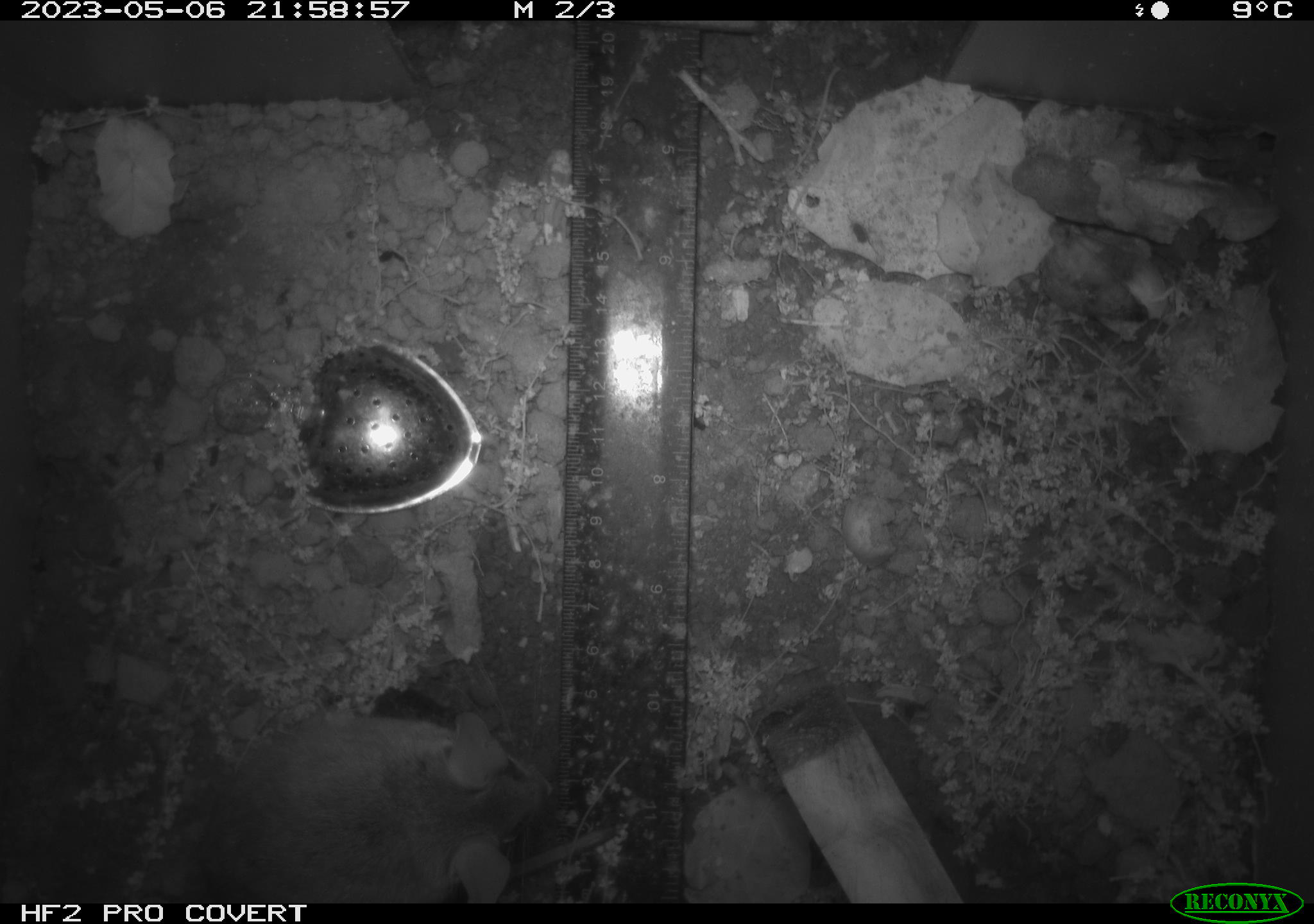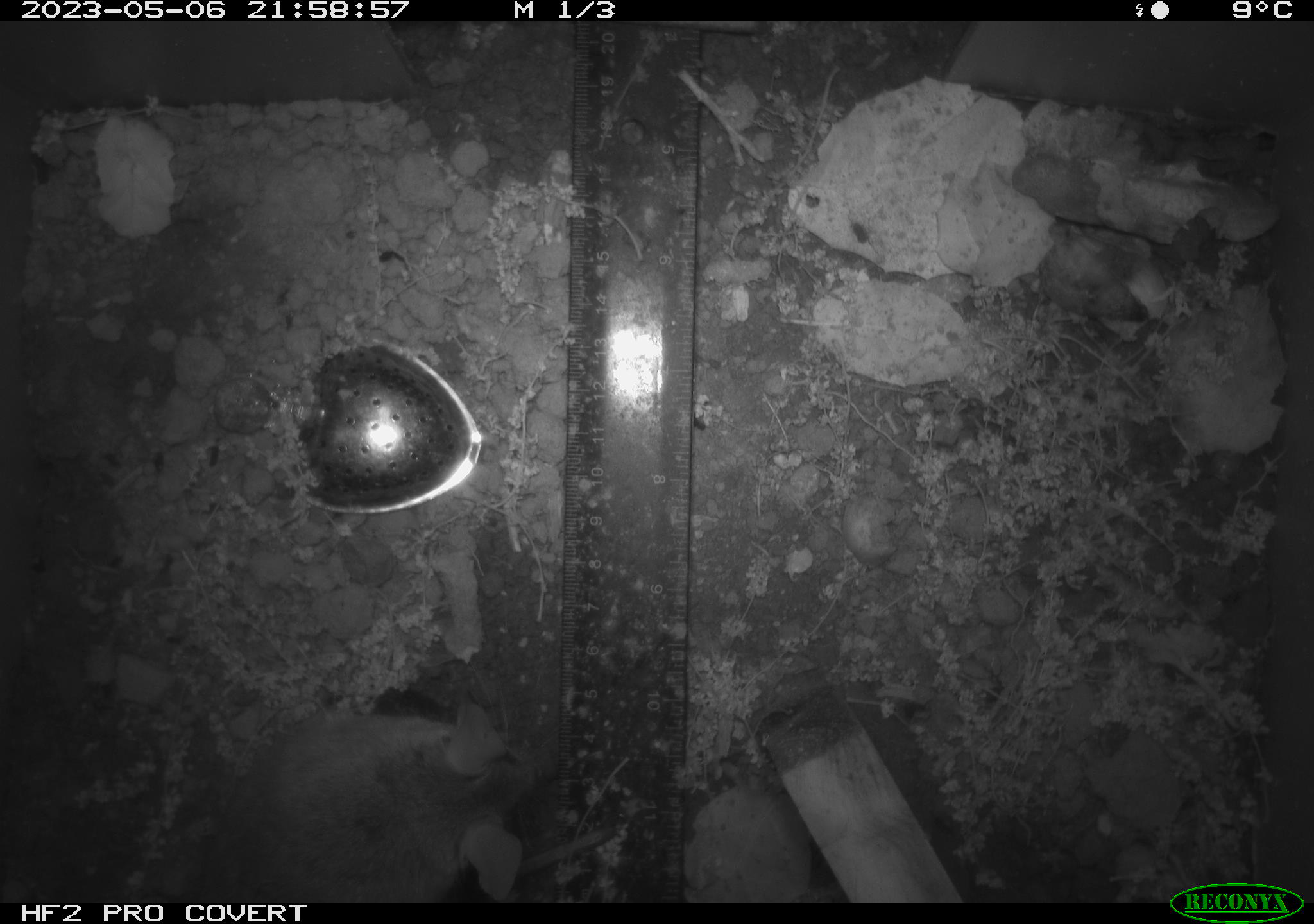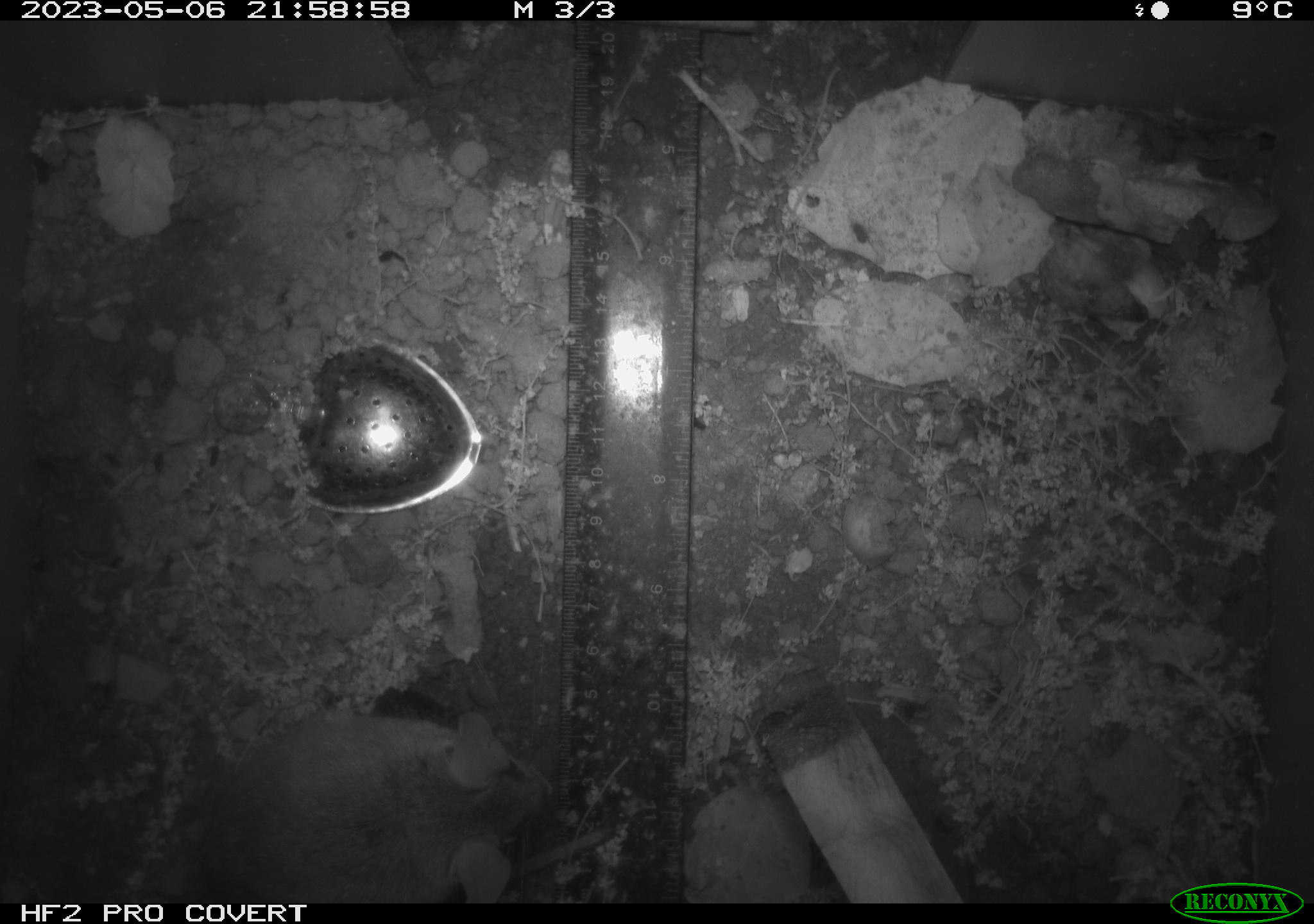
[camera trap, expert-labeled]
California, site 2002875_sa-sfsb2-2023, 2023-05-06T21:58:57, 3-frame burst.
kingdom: Animalia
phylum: Chordata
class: Mammalia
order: Rodentia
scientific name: Rodentia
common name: mouse species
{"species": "mouse species (Rodentia)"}